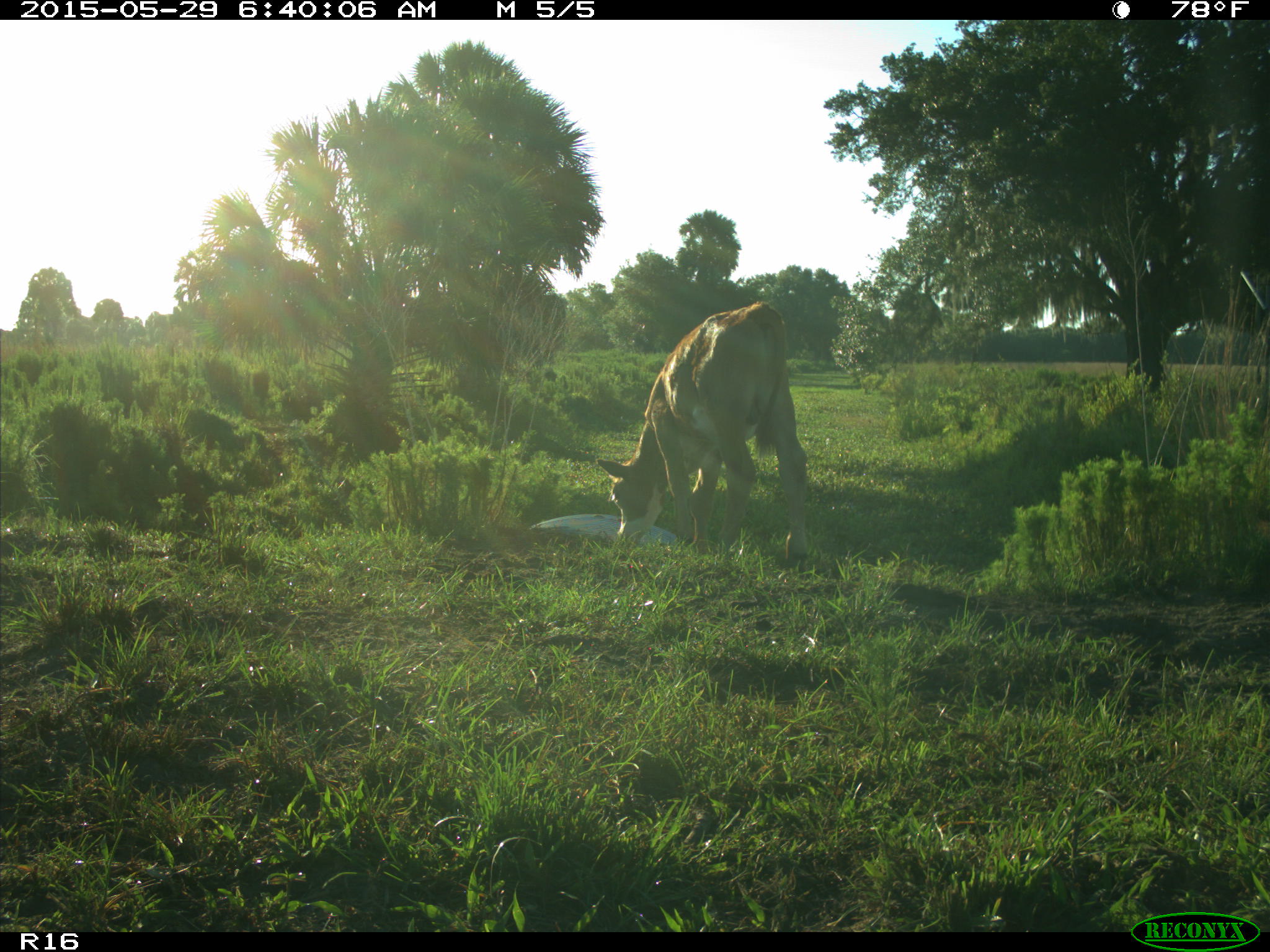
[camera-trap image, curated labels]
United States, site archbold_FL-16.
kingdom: Animalia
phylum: Chordata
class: Mammalia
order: Artiodactyla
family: Bovidae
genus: Bos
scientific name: Bos taurus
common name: domestic cow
Bos taurus (domestic cow).